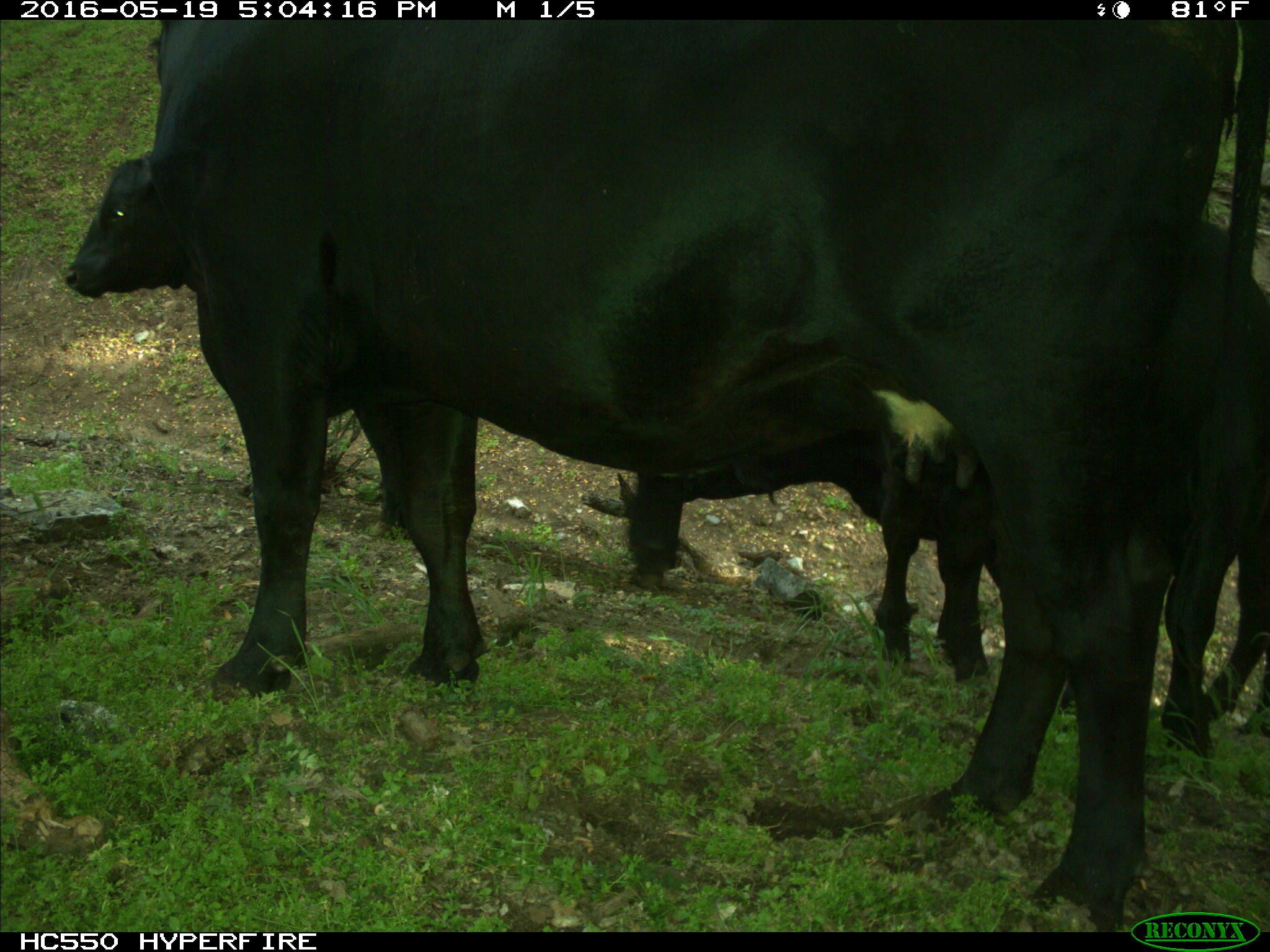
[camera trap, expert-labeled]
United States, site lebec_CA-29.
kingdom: Animalia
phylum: Chordata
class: Mammalia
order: Artiodactyla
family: Bovidae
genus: Bos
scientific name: Bos taurus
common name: domestic cow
Bos taurus (domestic cow).